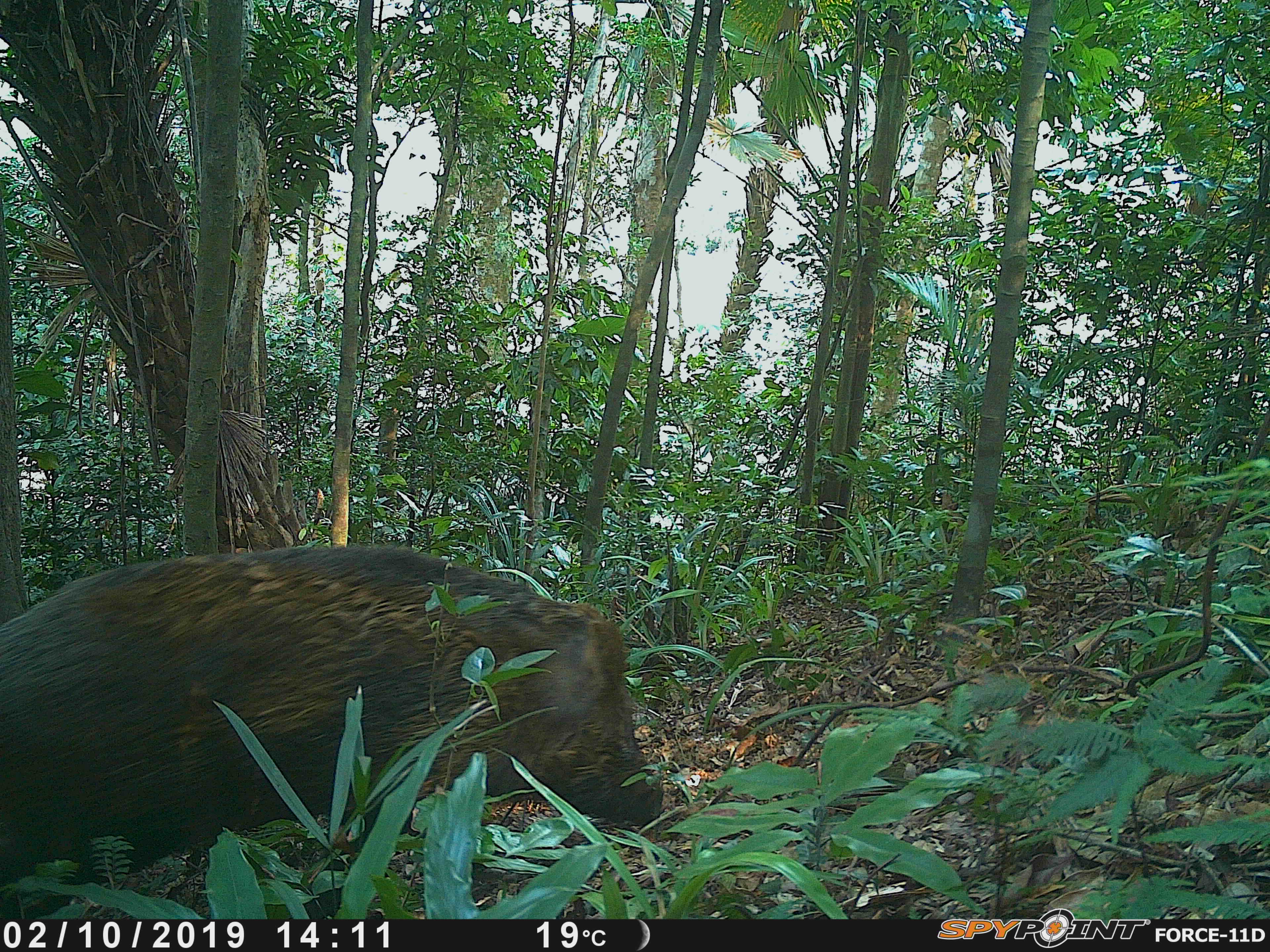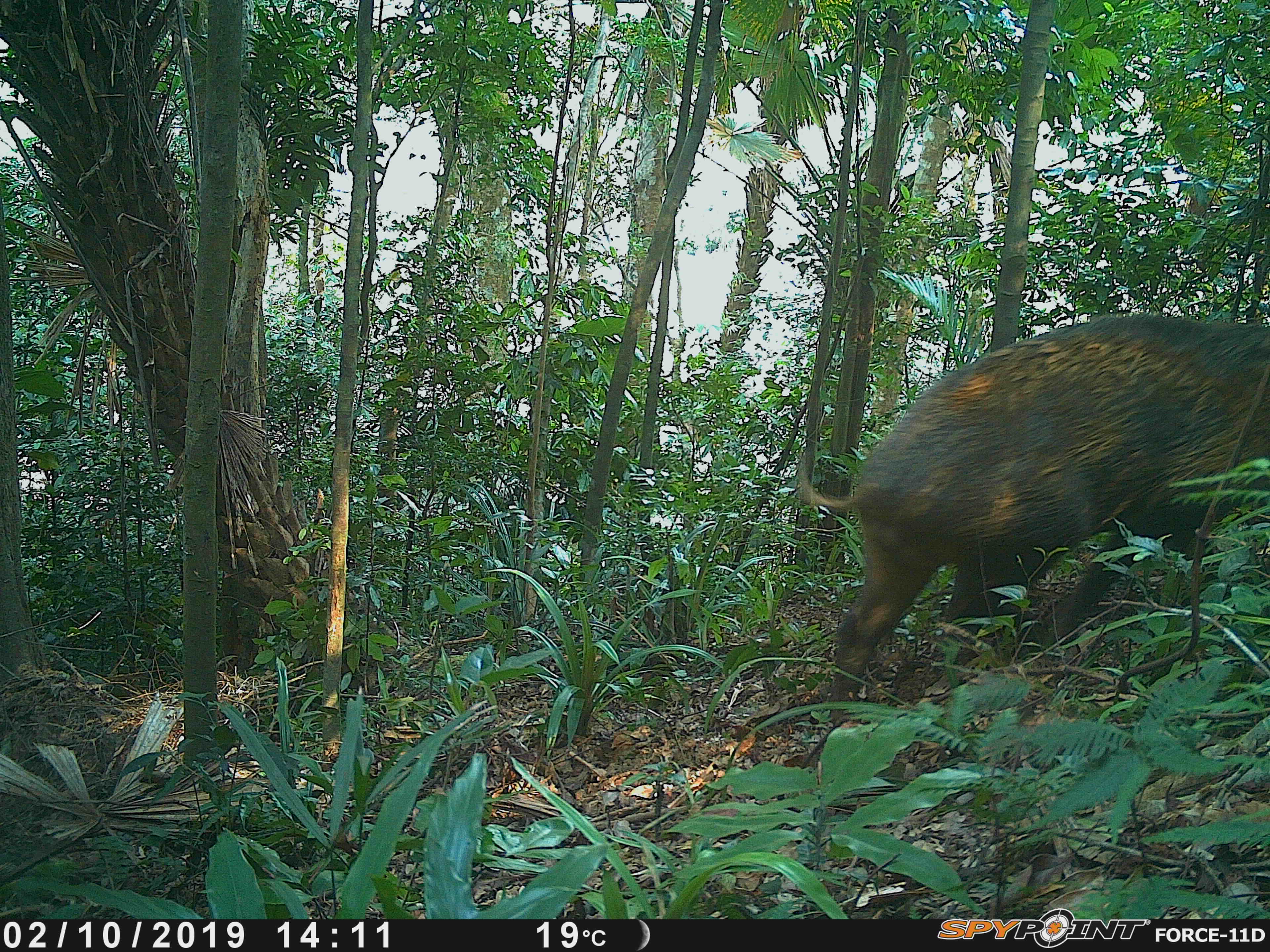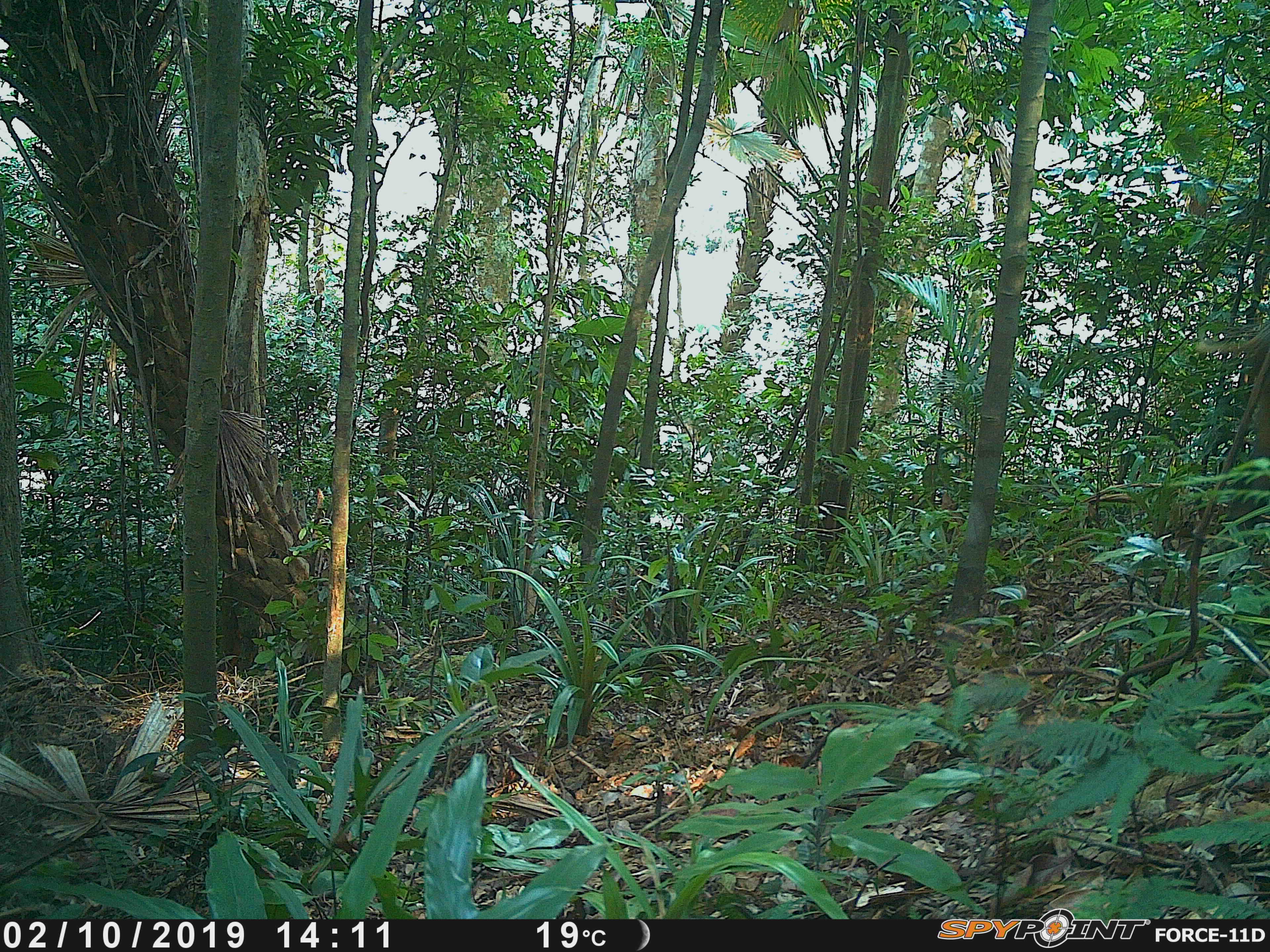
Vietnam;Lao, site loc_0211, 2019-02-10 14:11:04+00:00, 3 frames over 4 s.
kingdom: Animalia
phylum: Chordata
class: Mammalia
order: Artiodactyla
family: Suidae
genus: Sus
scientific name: Sus scrofa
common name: eurasian wild pig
Eurasian wild pig (Sus scrofa). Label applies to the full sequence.